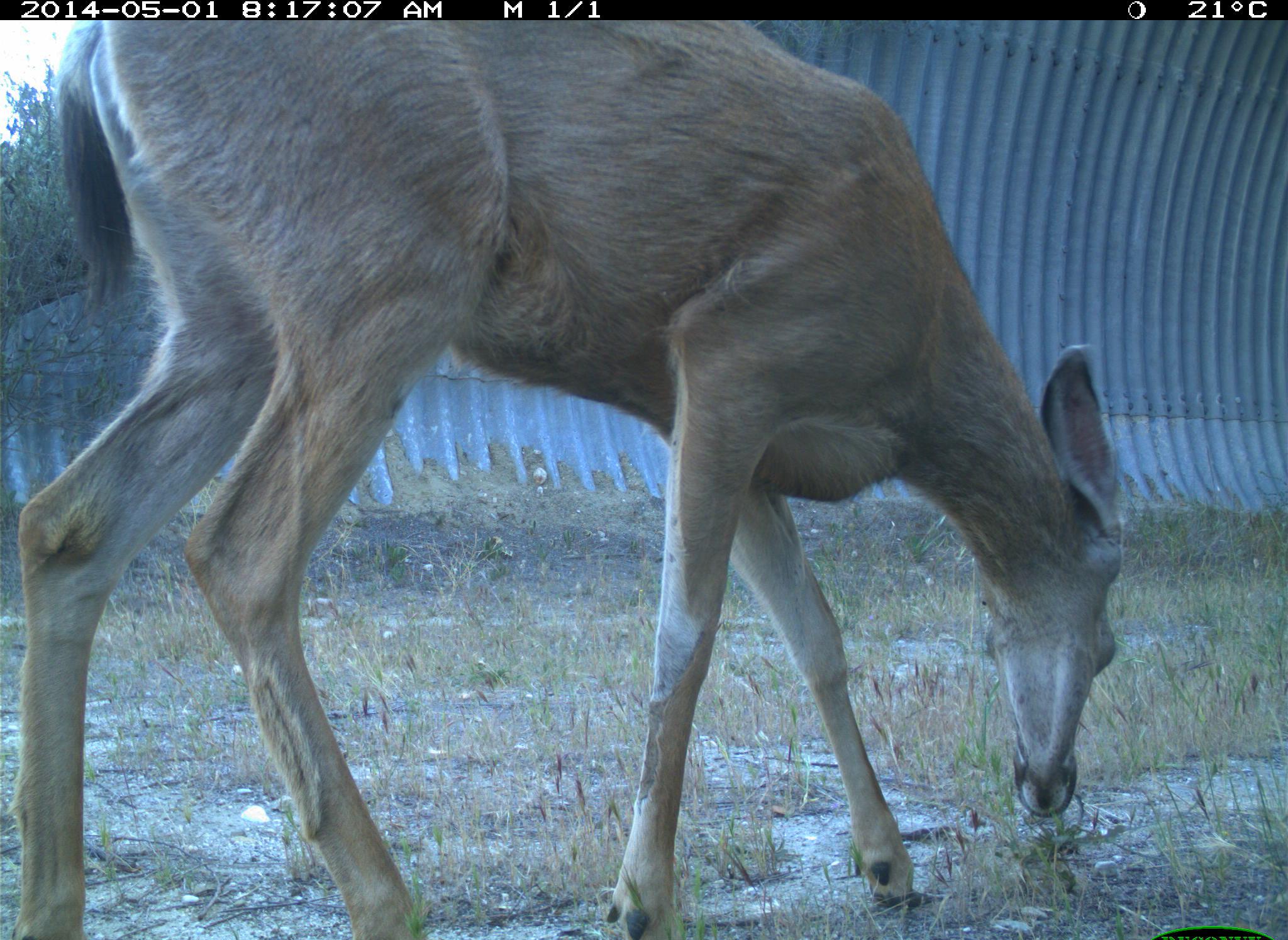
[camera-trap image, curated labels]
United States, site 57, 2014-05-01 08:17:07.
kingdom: Animalia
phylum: Chordata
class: Mammalia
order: Artiodactyla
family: Cervidae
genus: Odocoileus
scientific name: Odocoileus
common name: deer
Deer (Odocoileus).